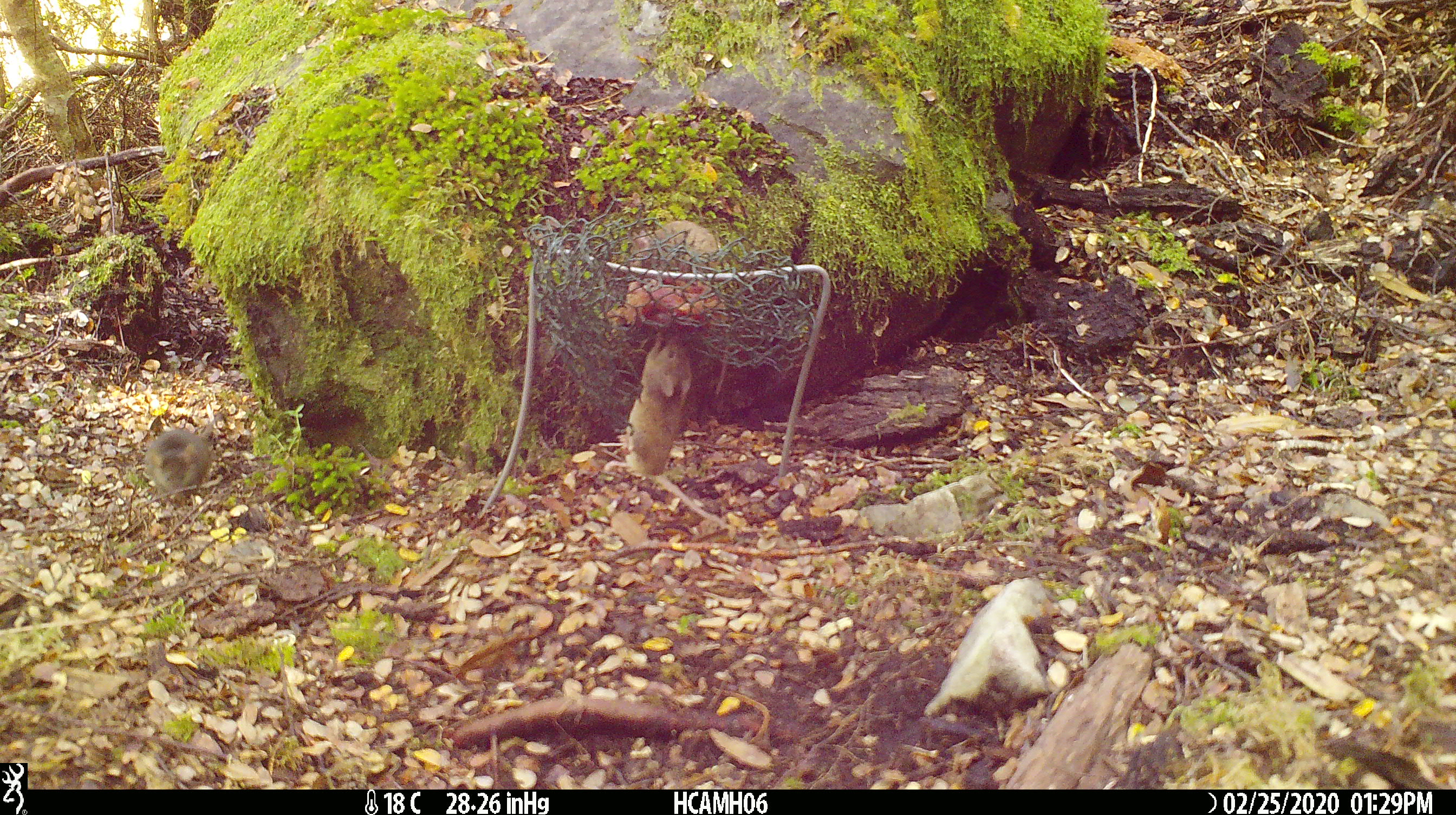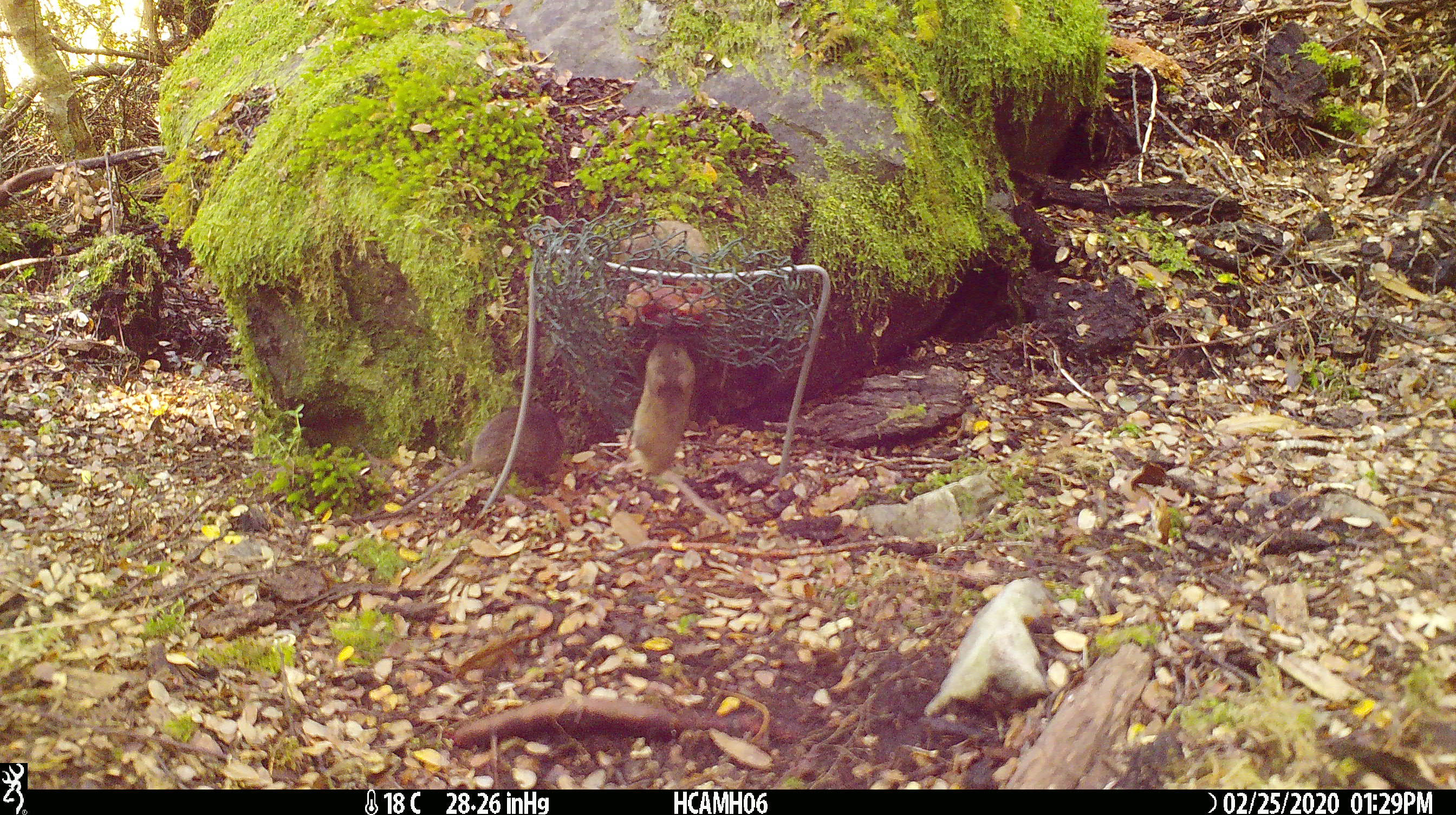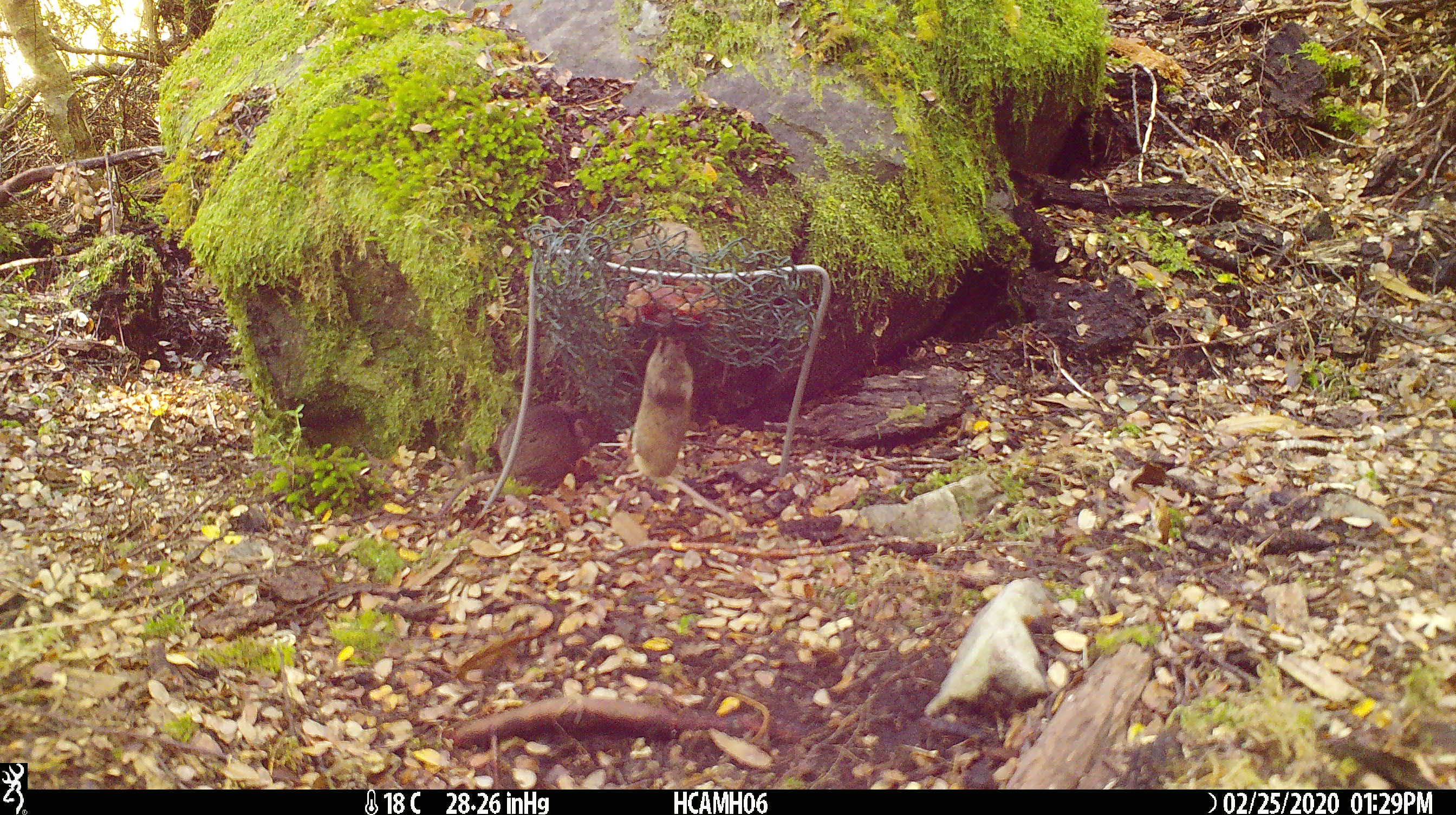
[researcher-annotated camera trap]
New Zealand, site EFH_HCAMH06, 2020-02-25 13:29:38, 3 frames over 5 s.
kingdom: Animalia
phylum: Chordata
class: Mammalia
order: Rodentia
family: Muridae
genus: Mus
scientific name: Mus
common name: mouse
Mouse (Mus).